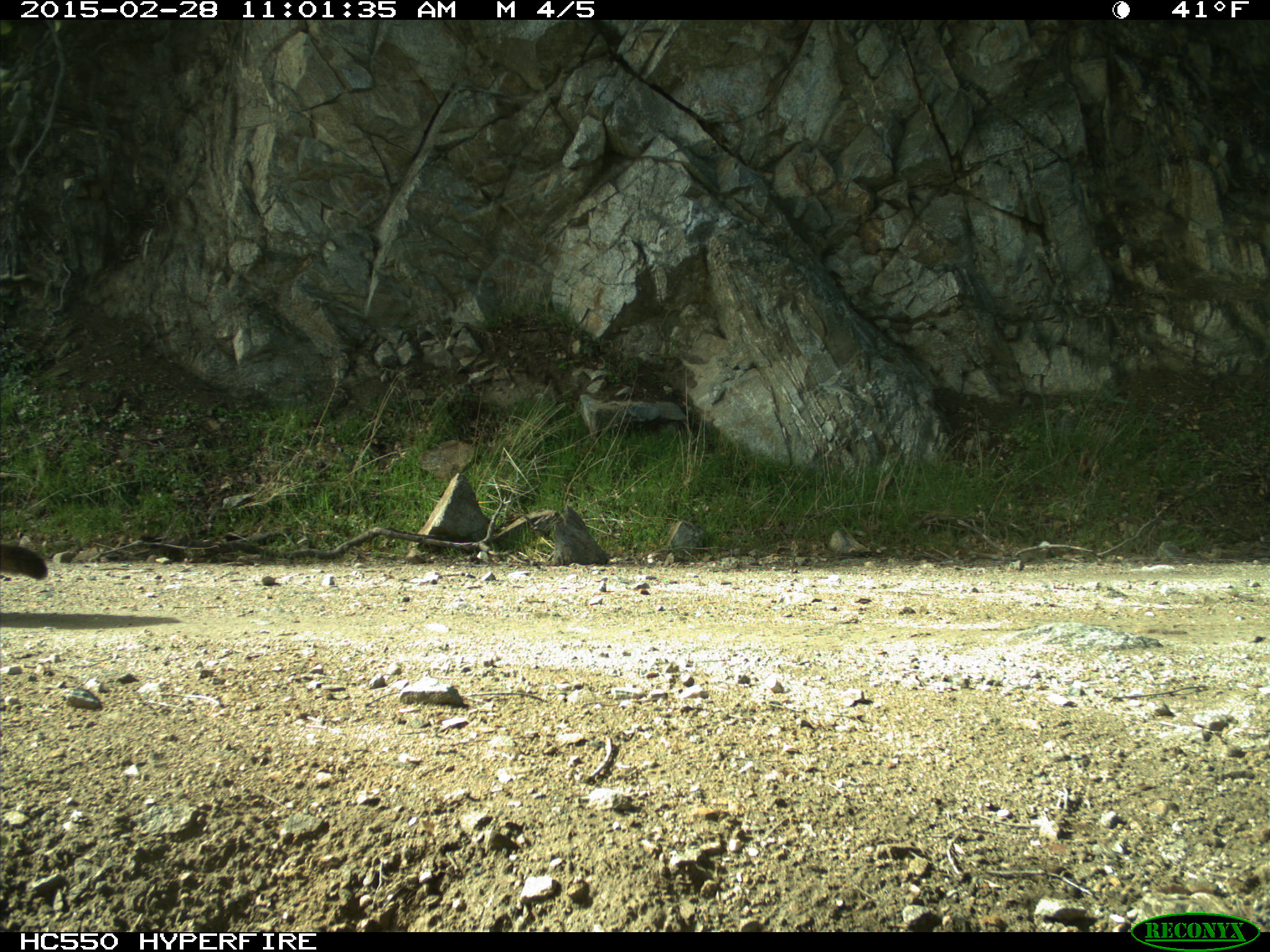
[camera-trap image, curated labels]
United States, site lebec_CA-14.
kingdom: Animalia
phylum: Chordata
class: Mammalia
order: Carnivora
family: Felidae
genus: Puma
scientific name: Puma concolor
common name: mountain lion